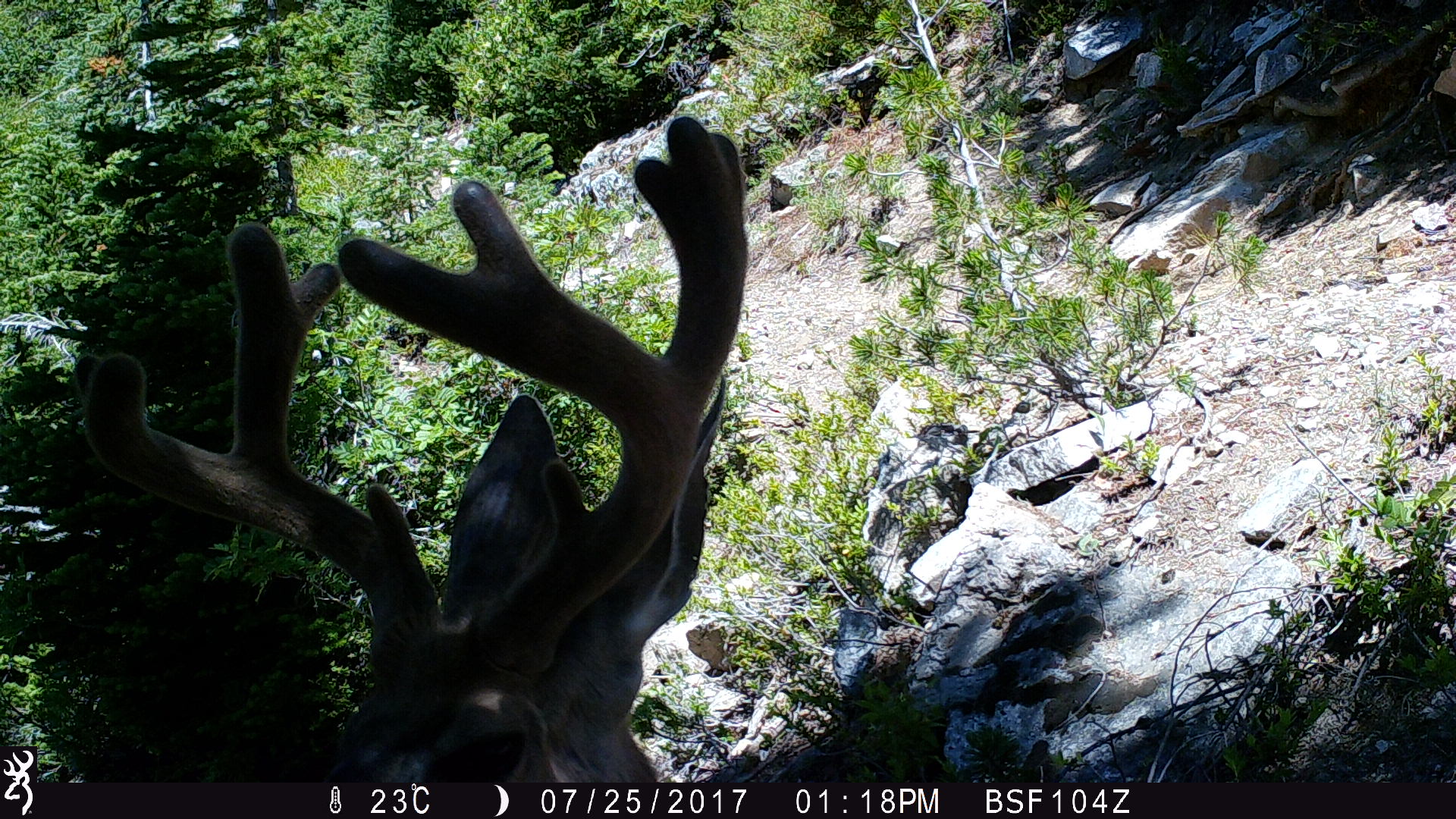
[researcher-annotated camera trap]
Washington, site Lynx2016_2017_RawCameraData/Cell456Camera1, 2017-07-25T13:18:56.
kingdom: Animalia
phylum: Chordata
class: Mammalia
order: Artiodactyla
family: Cervidae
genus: Odocoileus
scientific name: Odocoileus hemionus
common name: mule deer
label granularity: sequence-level